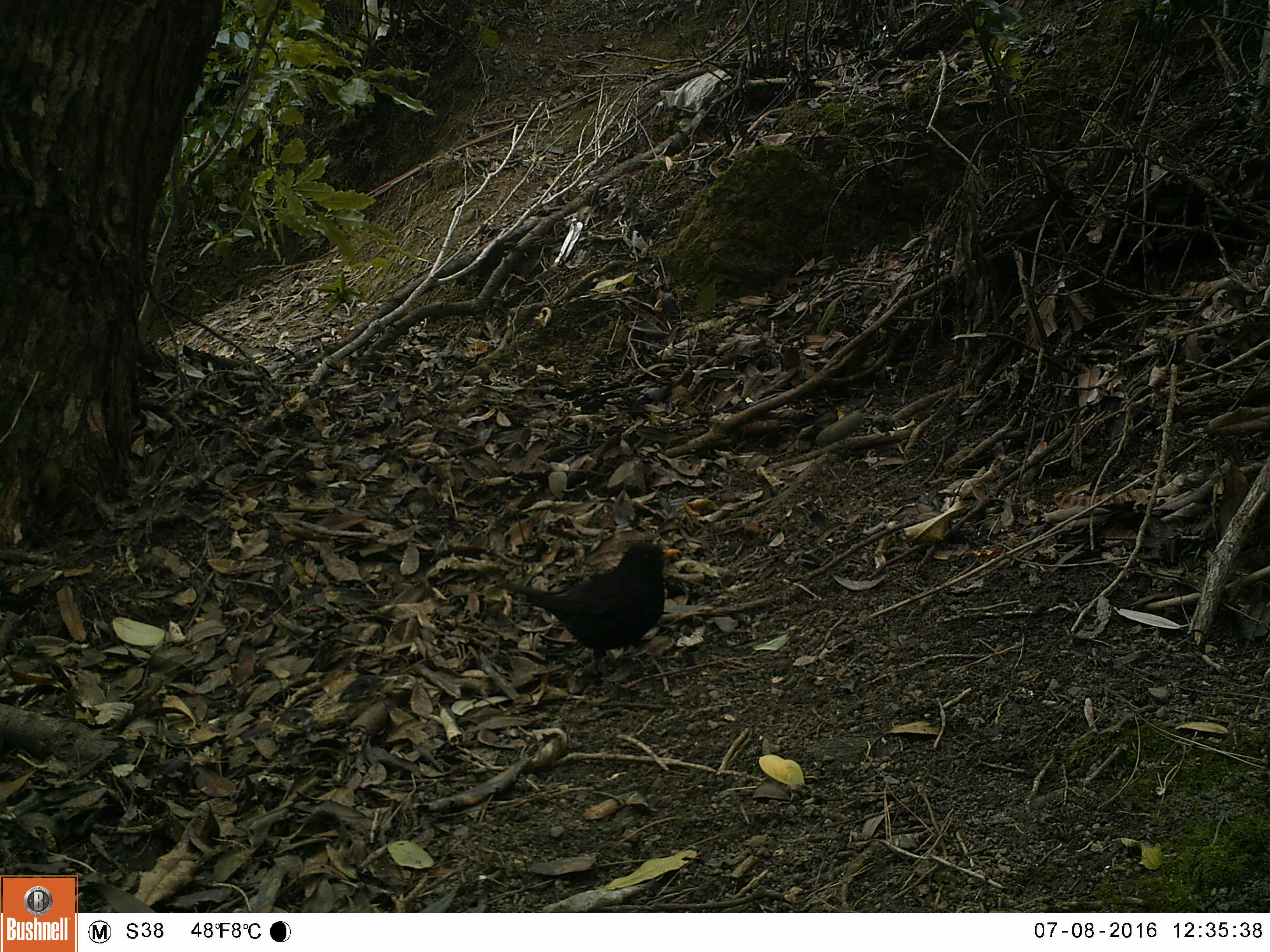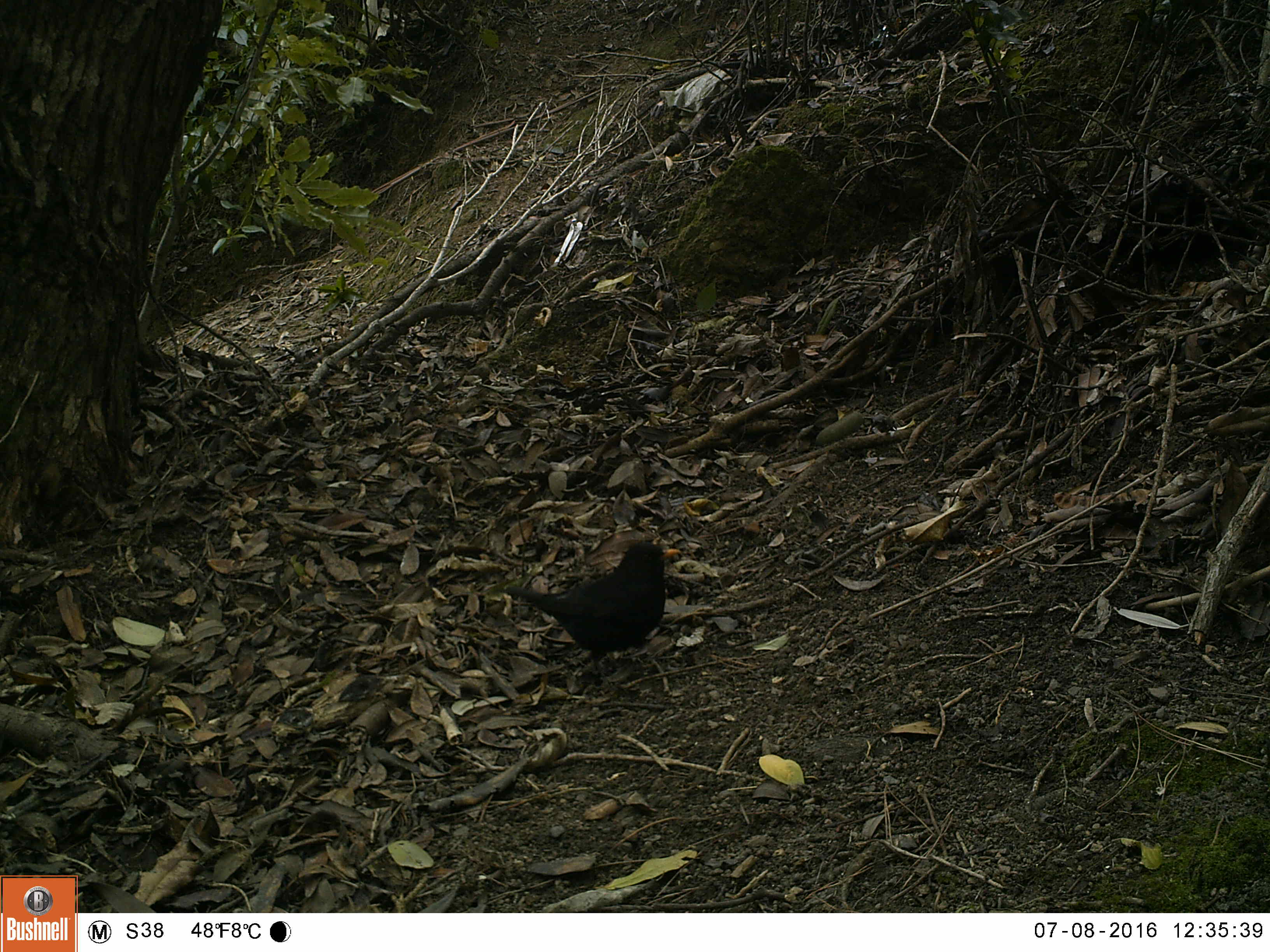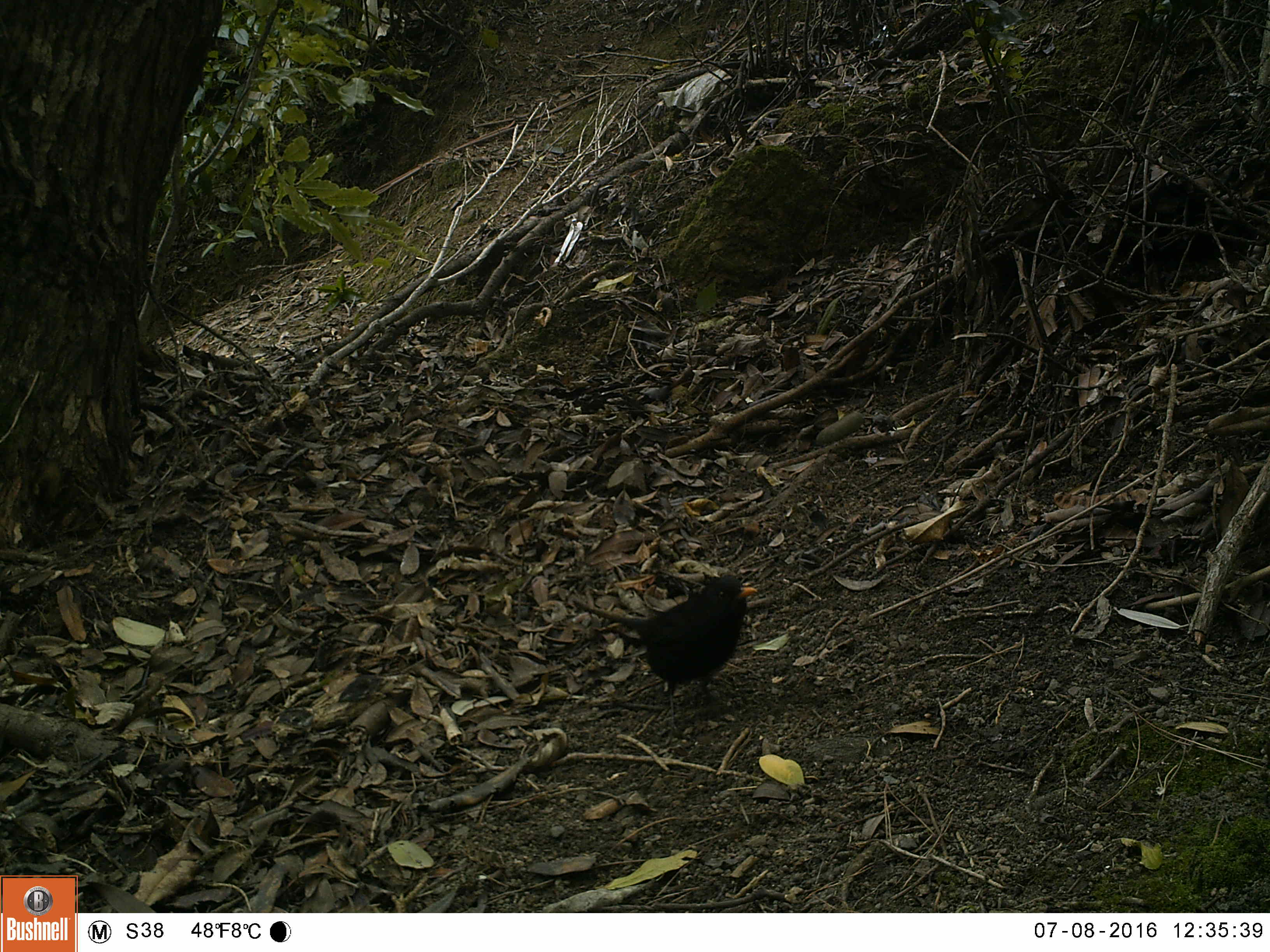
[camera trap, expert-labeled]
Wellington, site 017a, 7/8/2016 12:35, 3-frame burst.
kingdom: Animalia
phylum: Chordata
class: Aves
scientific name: Aves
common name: bird